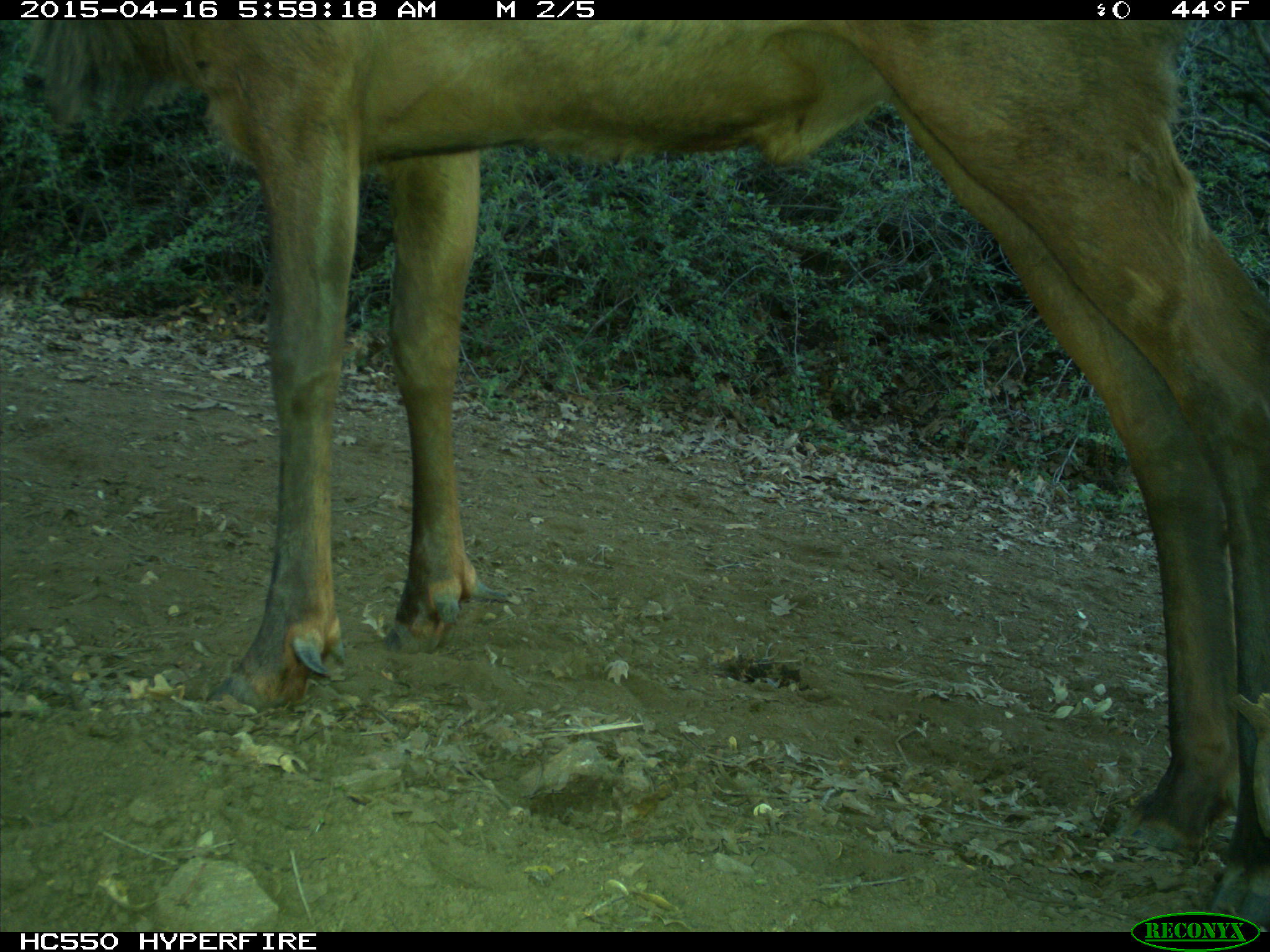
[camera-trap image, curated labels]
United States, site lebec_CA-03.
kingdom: Animalia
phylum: Chordata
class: Mammalia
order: Artiodactyla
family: Cervidae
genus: Cervus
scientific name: Cervus canadensis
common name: elk